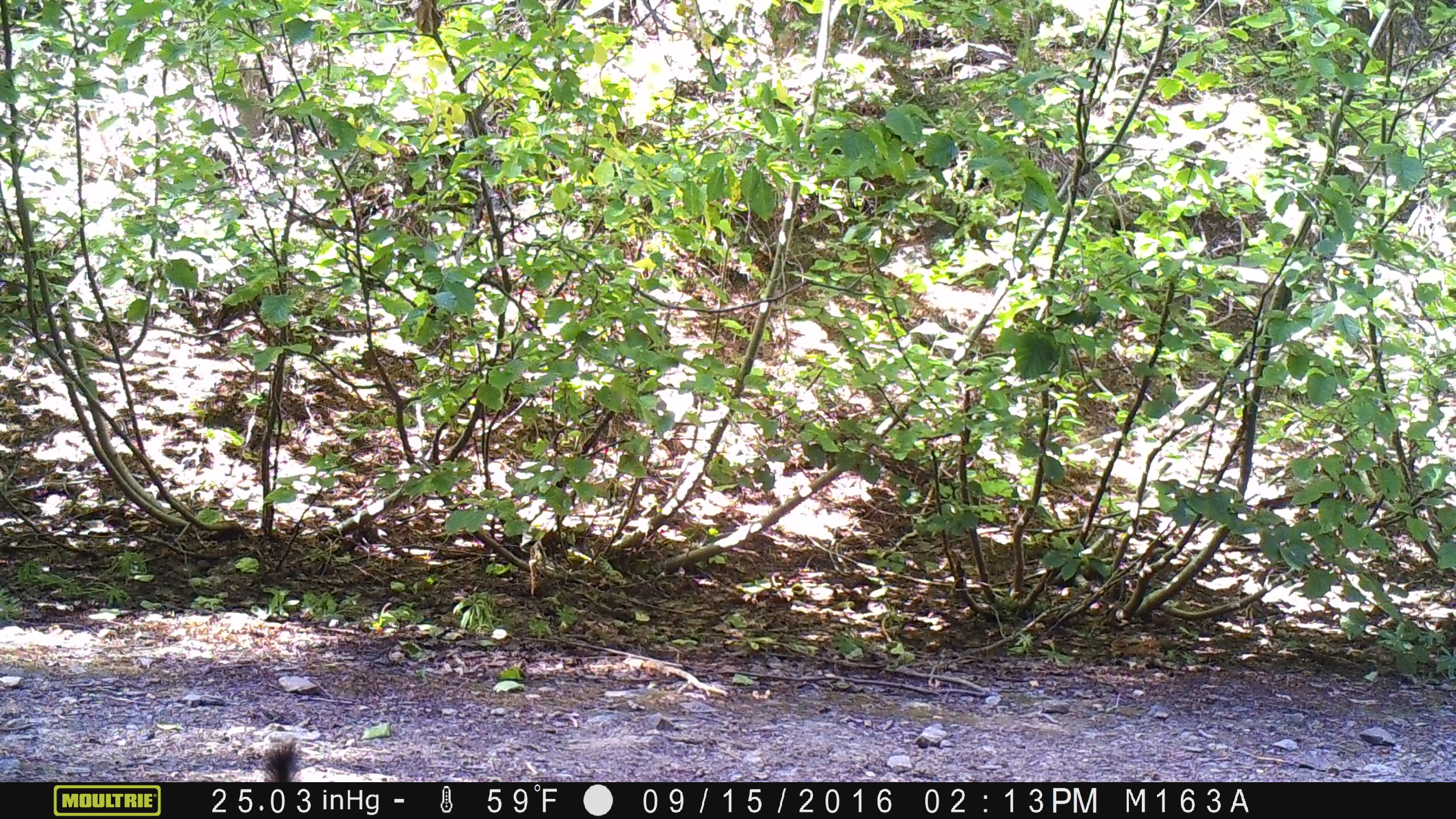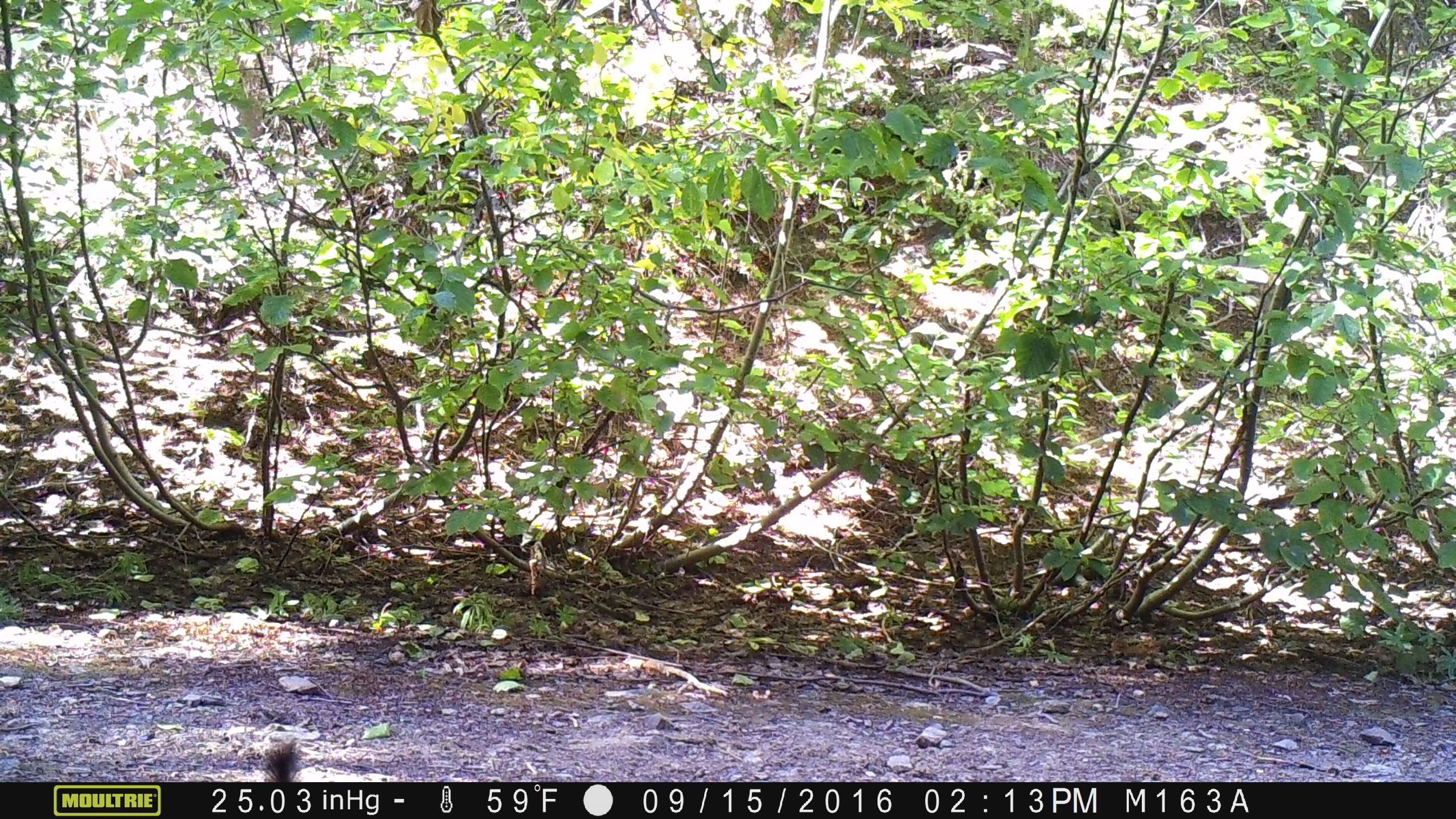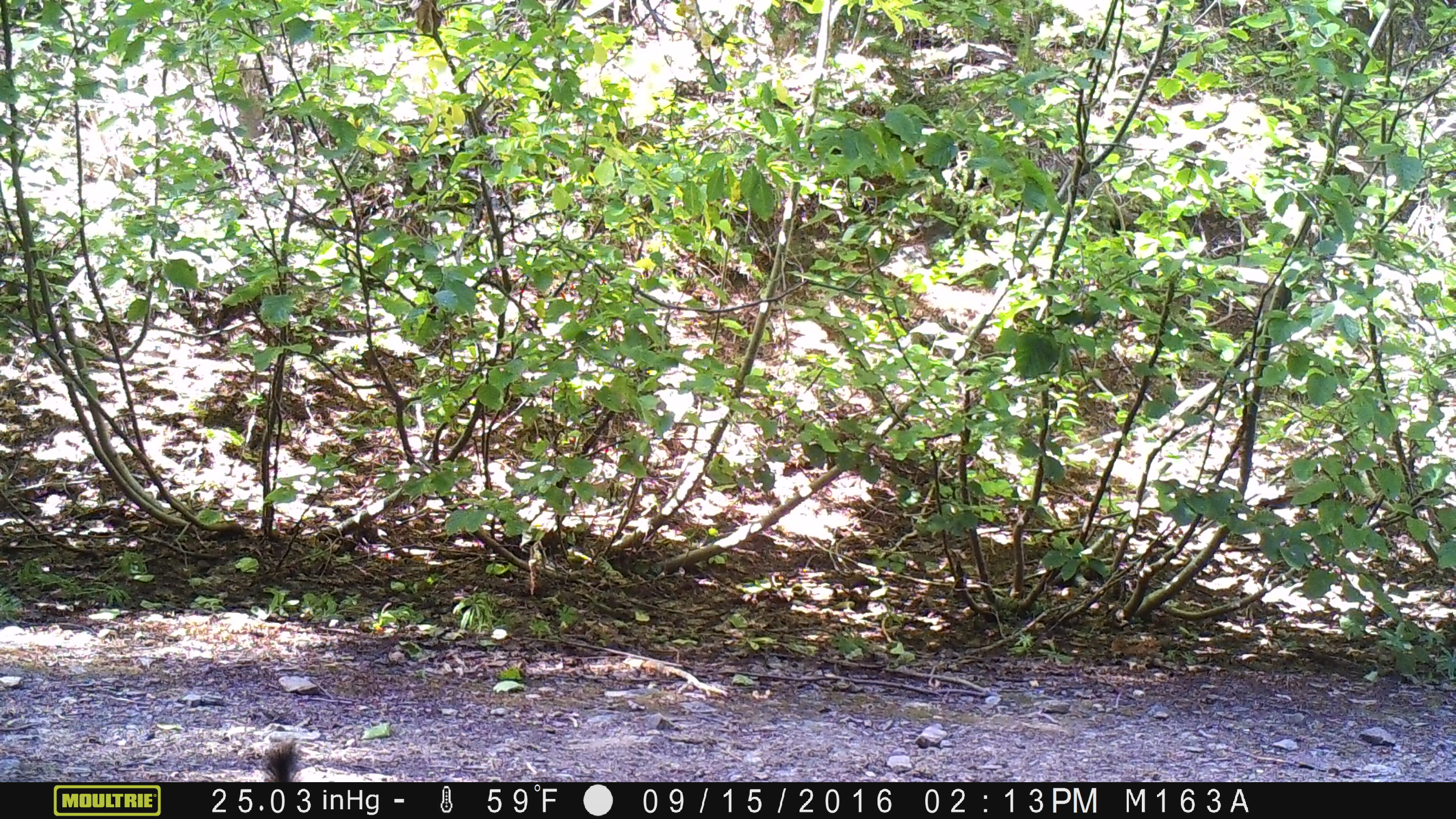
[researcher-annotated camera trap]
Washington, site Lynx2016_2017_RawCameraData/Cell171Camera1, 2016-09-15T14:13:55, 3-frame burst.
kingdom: Animalia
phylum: Chordata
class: Mammalia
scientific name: Mammalia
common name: small mammal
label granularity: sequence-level